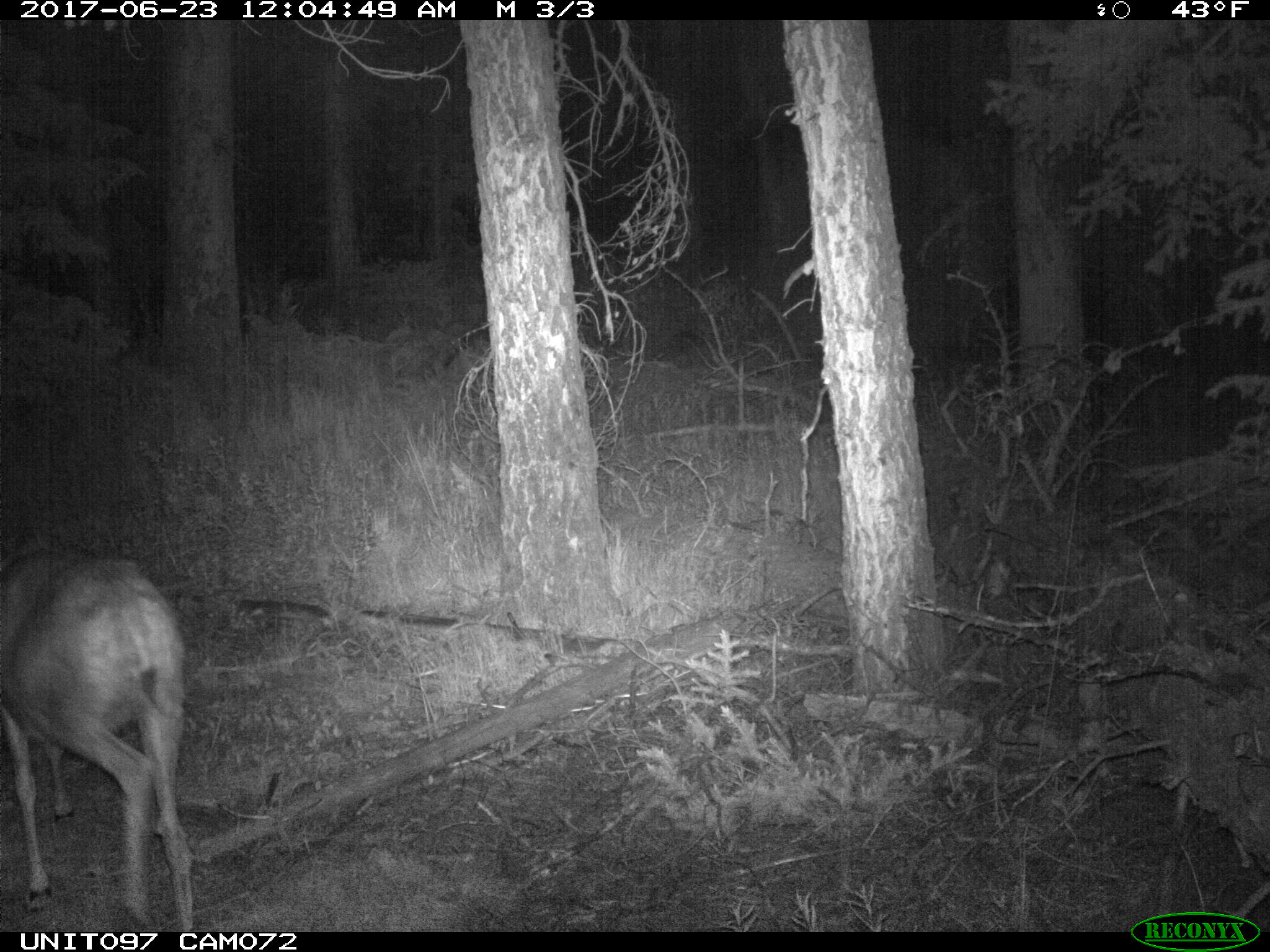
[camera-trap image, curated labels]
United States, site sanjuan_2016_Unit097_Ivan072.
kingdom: Animalia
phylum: Chordata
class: Mammalia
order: Artiodactyla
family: Cervidae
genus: Odocoileus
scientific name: Odocoileus hemionus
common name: mule deer